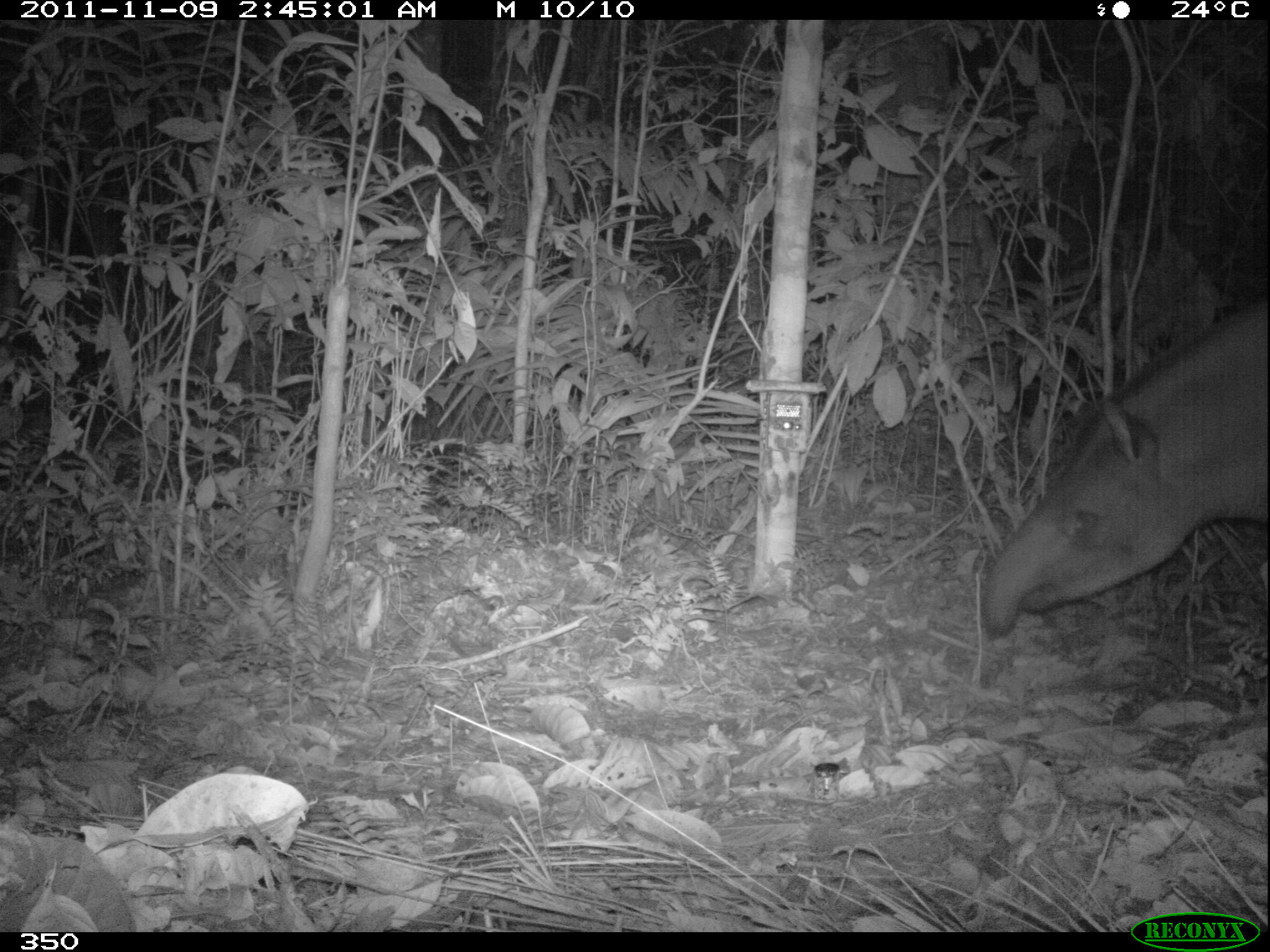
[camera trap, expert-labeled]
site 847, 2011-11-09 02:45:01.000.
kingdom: Animalia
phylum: Chordata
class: Mammalia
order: Perissodactyla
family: Tapiridae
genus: Tapirus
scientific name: Tapirus terrestris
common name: south american tapir